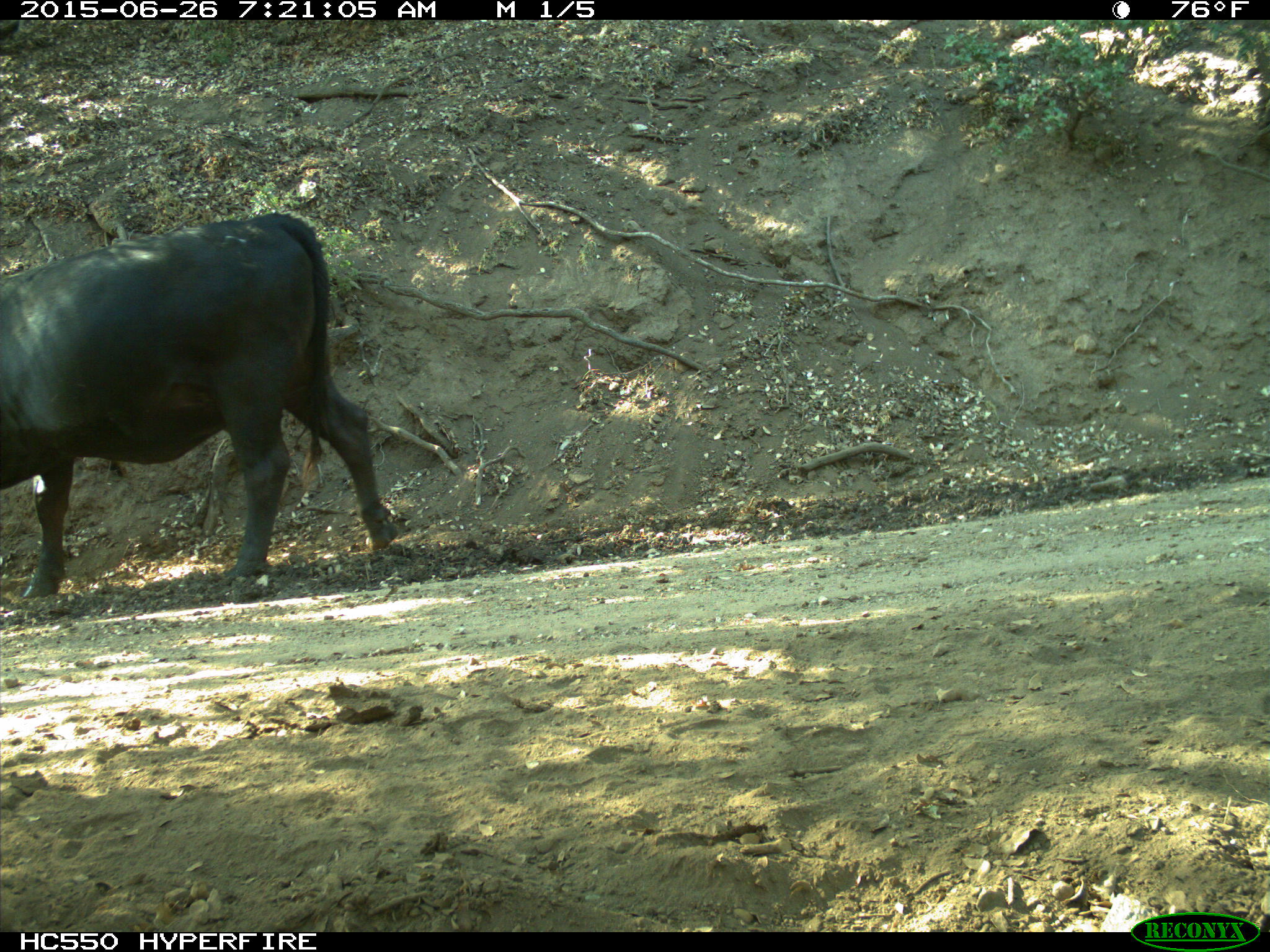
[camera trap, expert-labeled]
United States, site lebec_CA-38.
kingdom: Animalia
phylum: Chordata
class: Mammalia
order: Artiodactyla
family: Bovidae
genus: Bos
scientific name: Bos taurus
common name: domestic cow